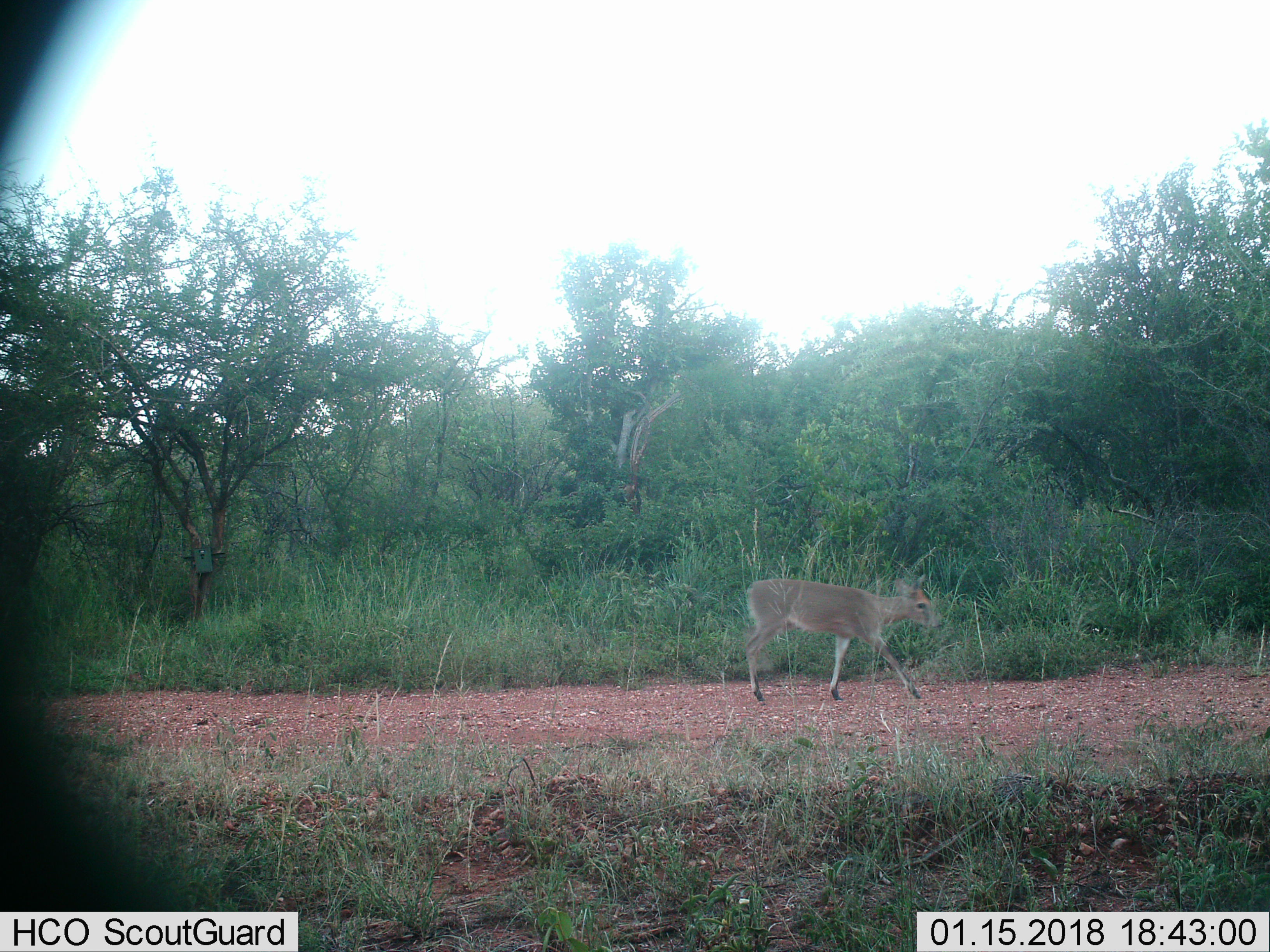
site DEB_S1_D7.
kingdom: Animalia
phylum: Chordata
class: Mammalia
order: Artiodactyla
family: Bovidae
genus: Sylvicapra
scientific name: Sylvicapra grimmia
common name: common duiker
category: duikercommongrey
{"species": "duikercommongrey (common duiker) (Sylvicapra grimmia)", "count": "1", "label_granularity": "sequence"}